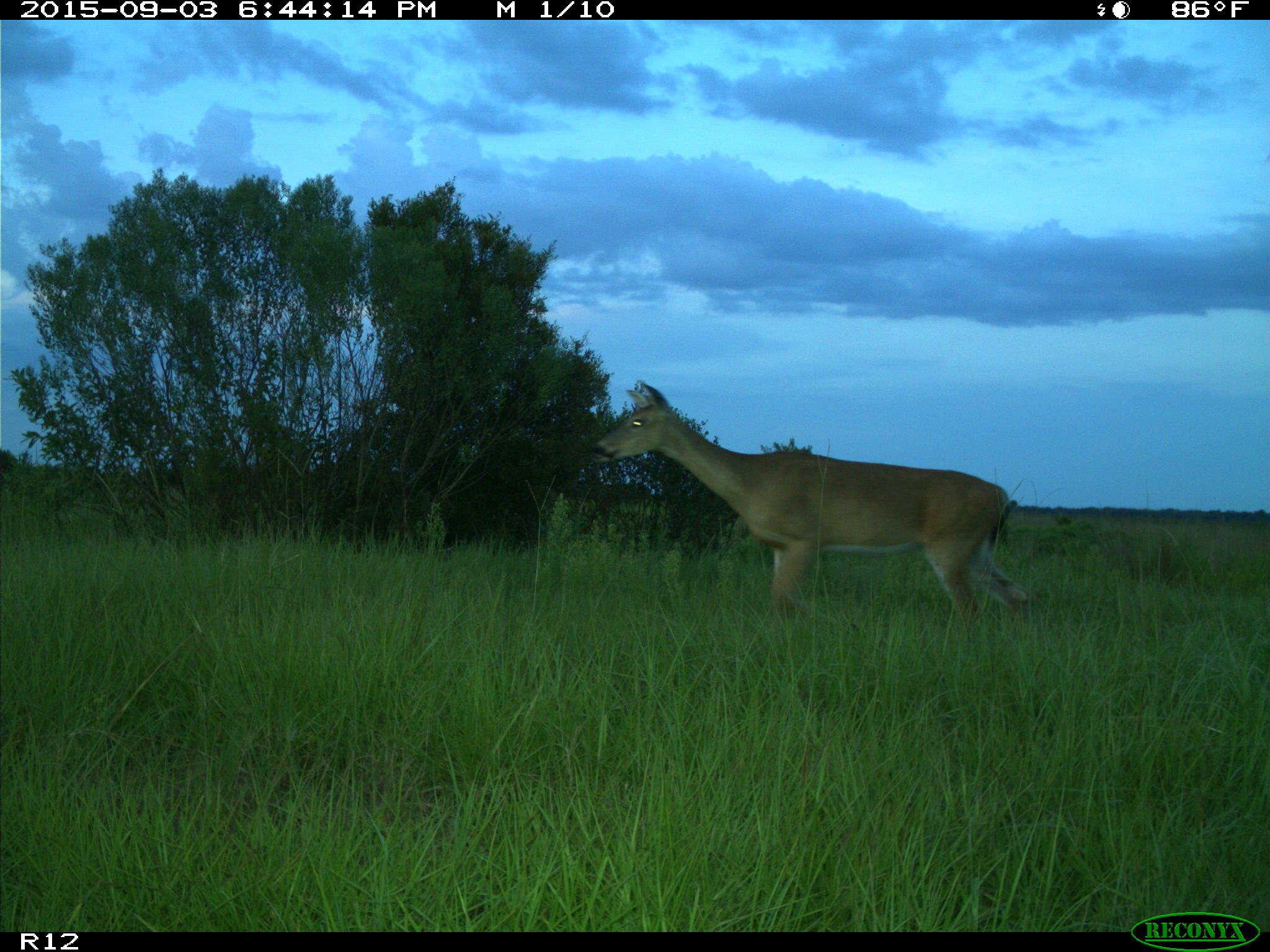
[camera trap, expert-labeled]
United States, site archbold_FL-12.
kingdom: Animalia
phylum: Chordata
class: Mammalia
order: Artiodactyla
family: Cervidae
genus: Odocoileus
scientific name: Odocoileus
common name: deer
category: unidentified deer